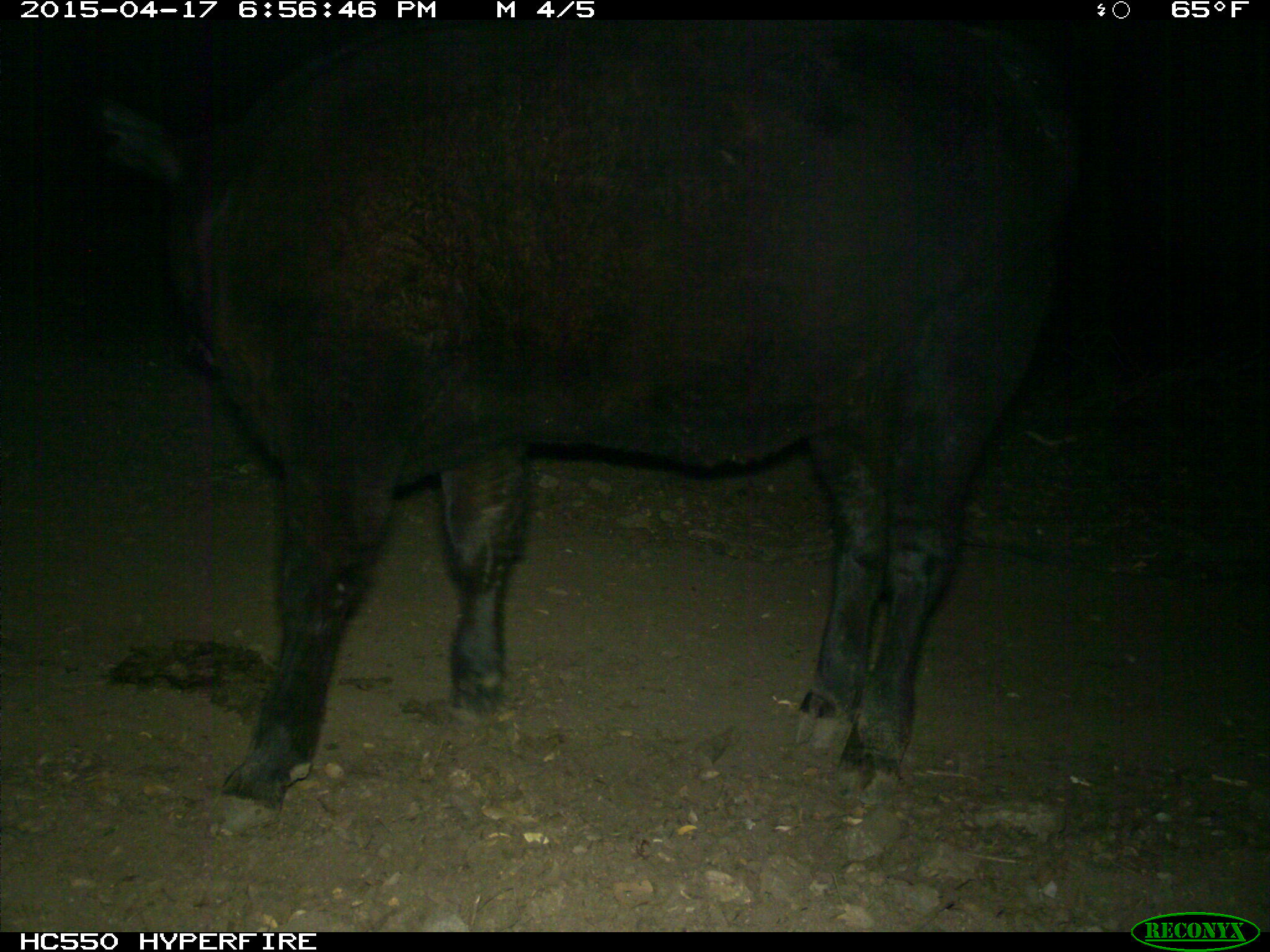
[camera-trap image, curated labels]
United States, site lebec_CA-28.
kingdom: Animalia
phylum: Chordata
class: Mammalia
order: Artiodactyla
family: Bovidae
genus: Bos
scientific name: Bos taurus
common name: domestic cow